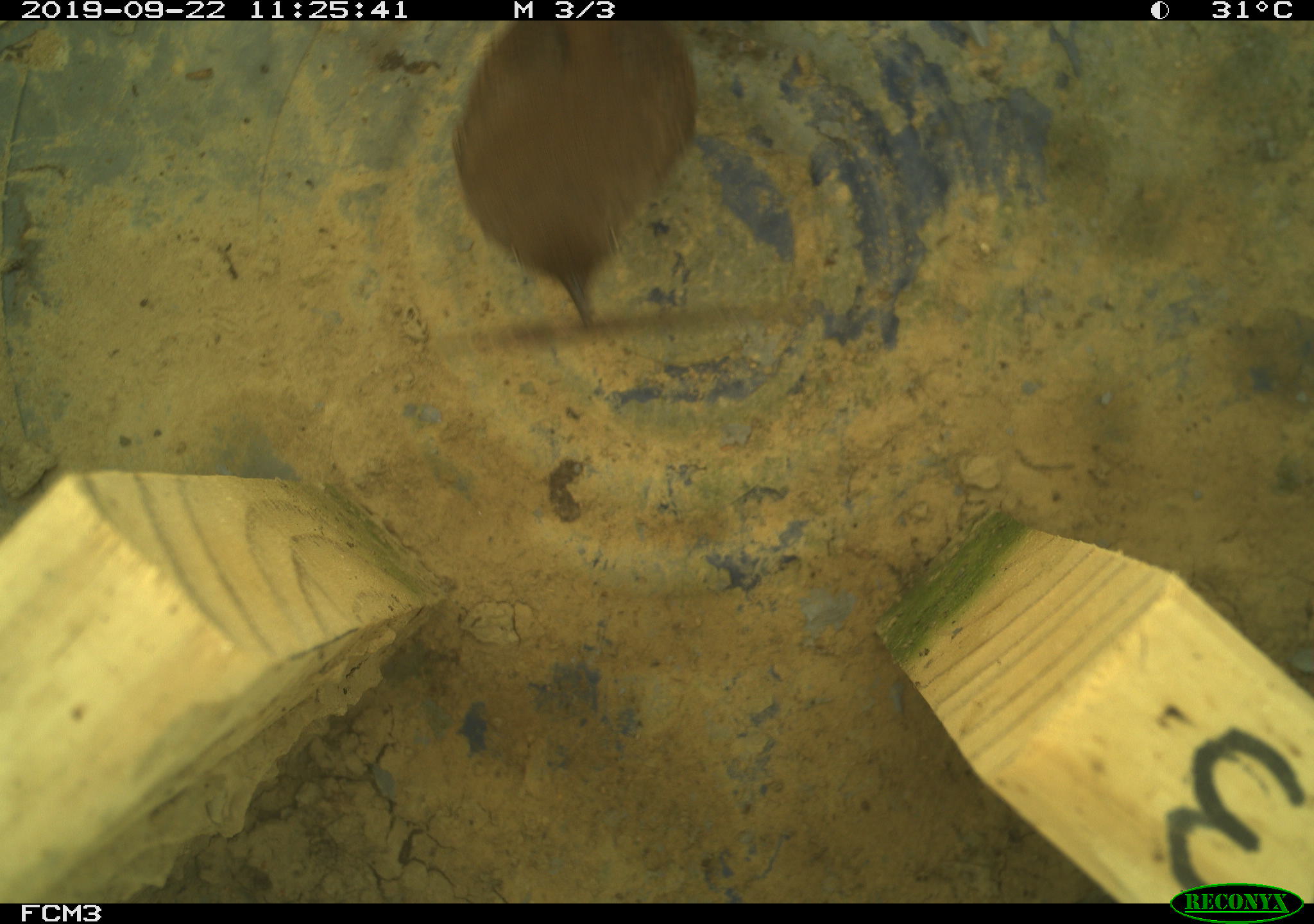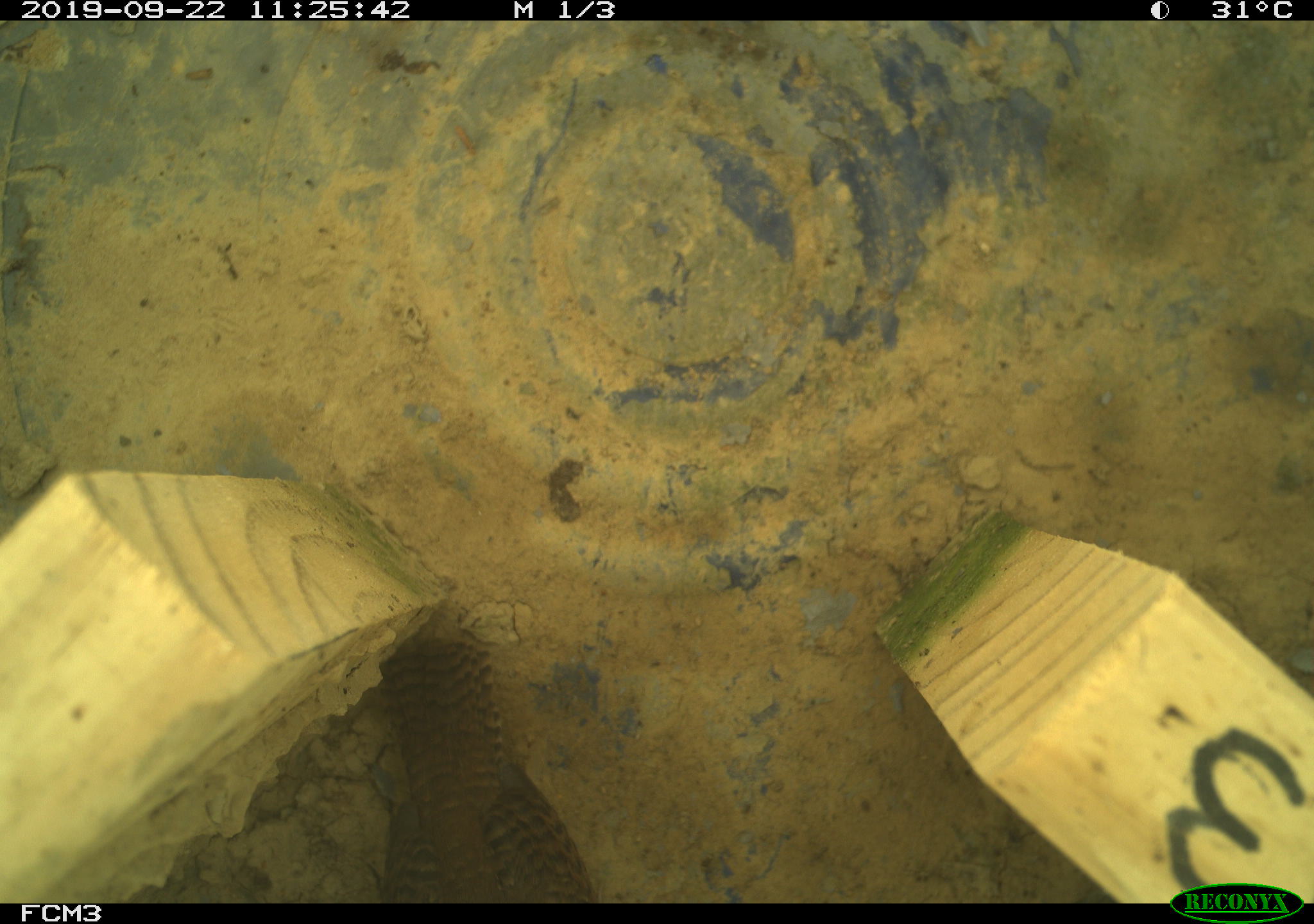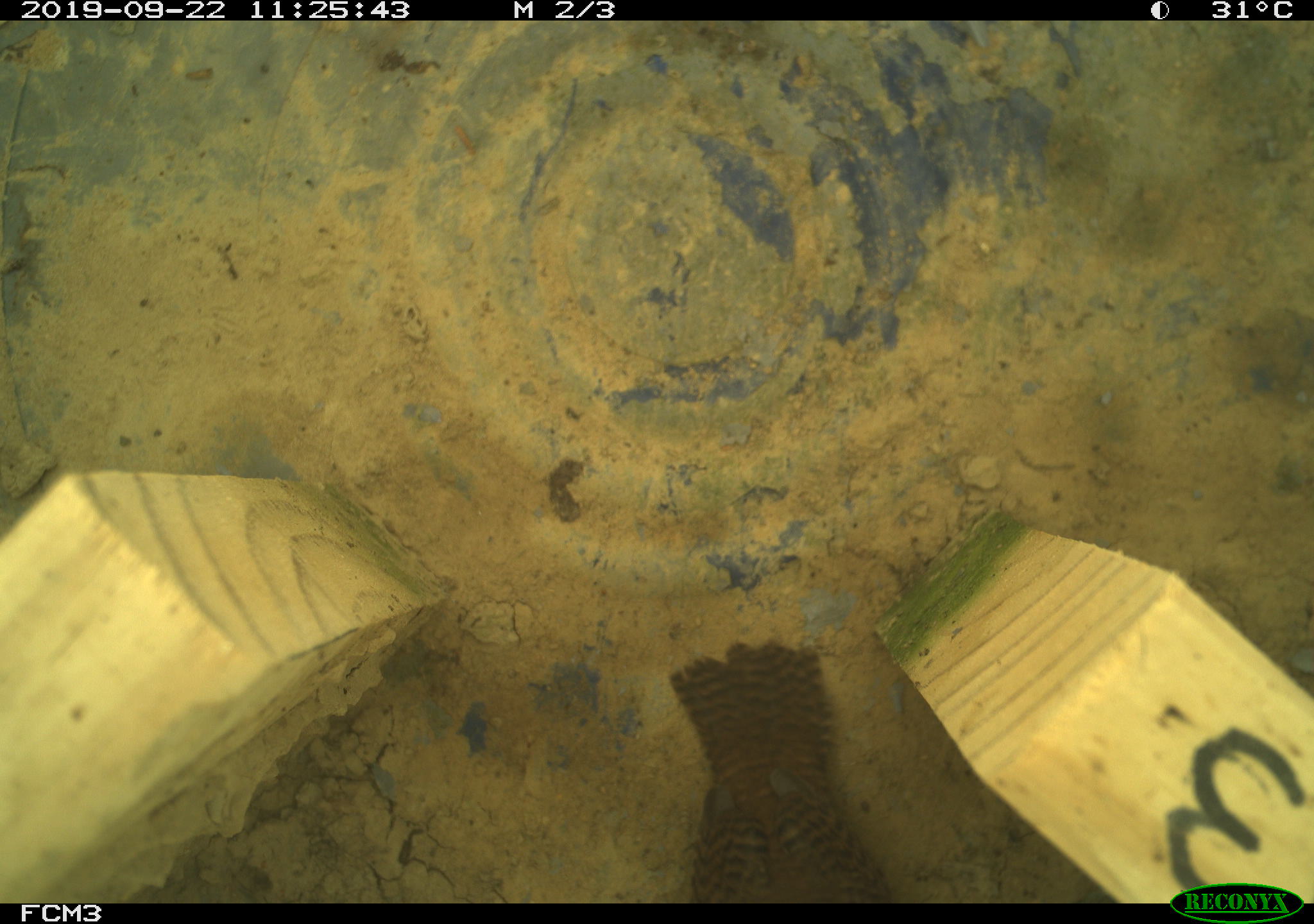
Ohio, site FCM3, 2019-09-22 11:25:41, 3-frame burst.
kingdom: Animalia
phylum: Chordata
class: Aves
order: Passeriformes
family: Troglodytidae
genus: Troglodytes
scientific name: Troglodytes aedon aedon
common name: northern house wren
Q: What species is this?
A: Northern house wren (Troglodytes aedon aedon).